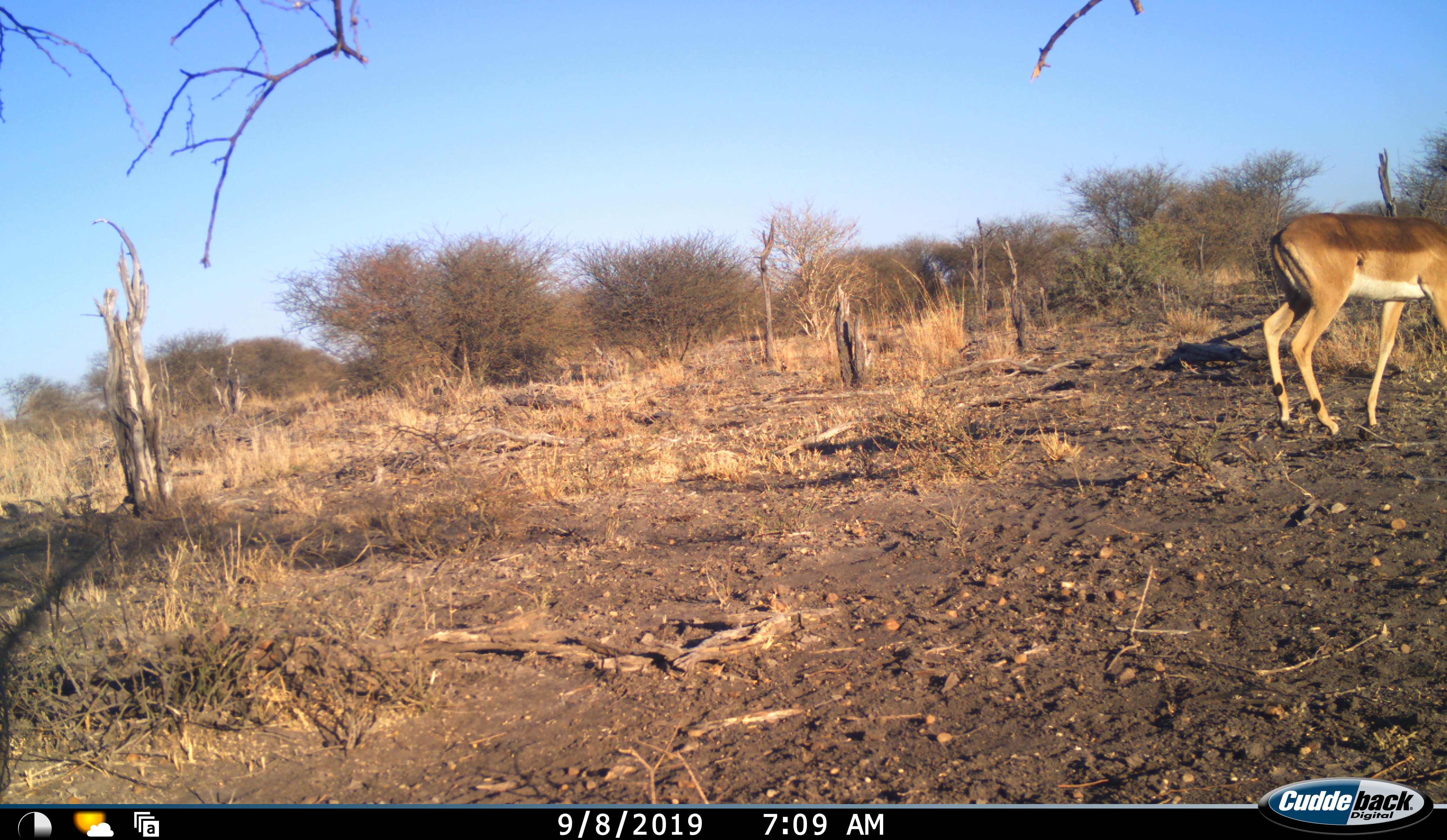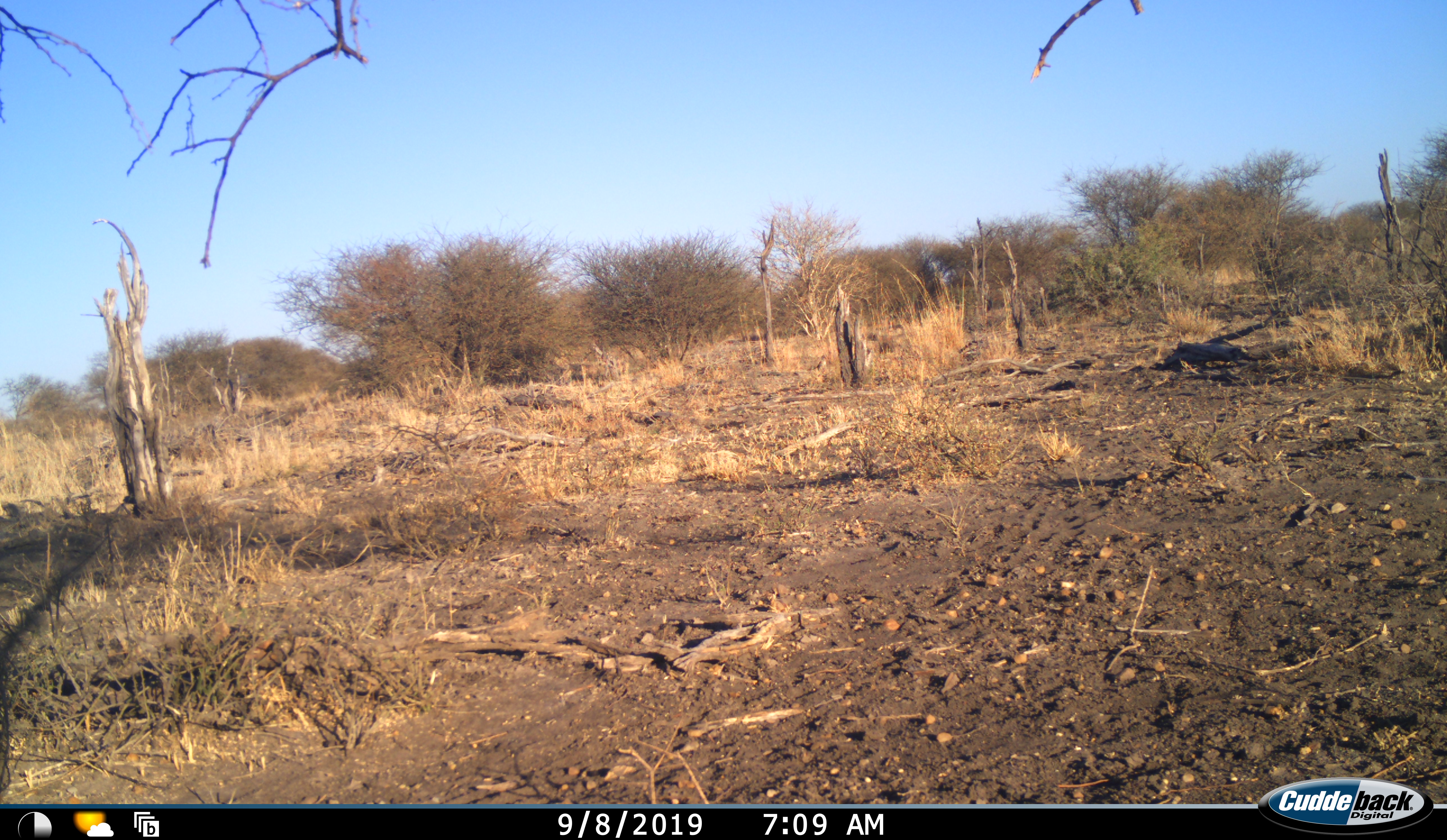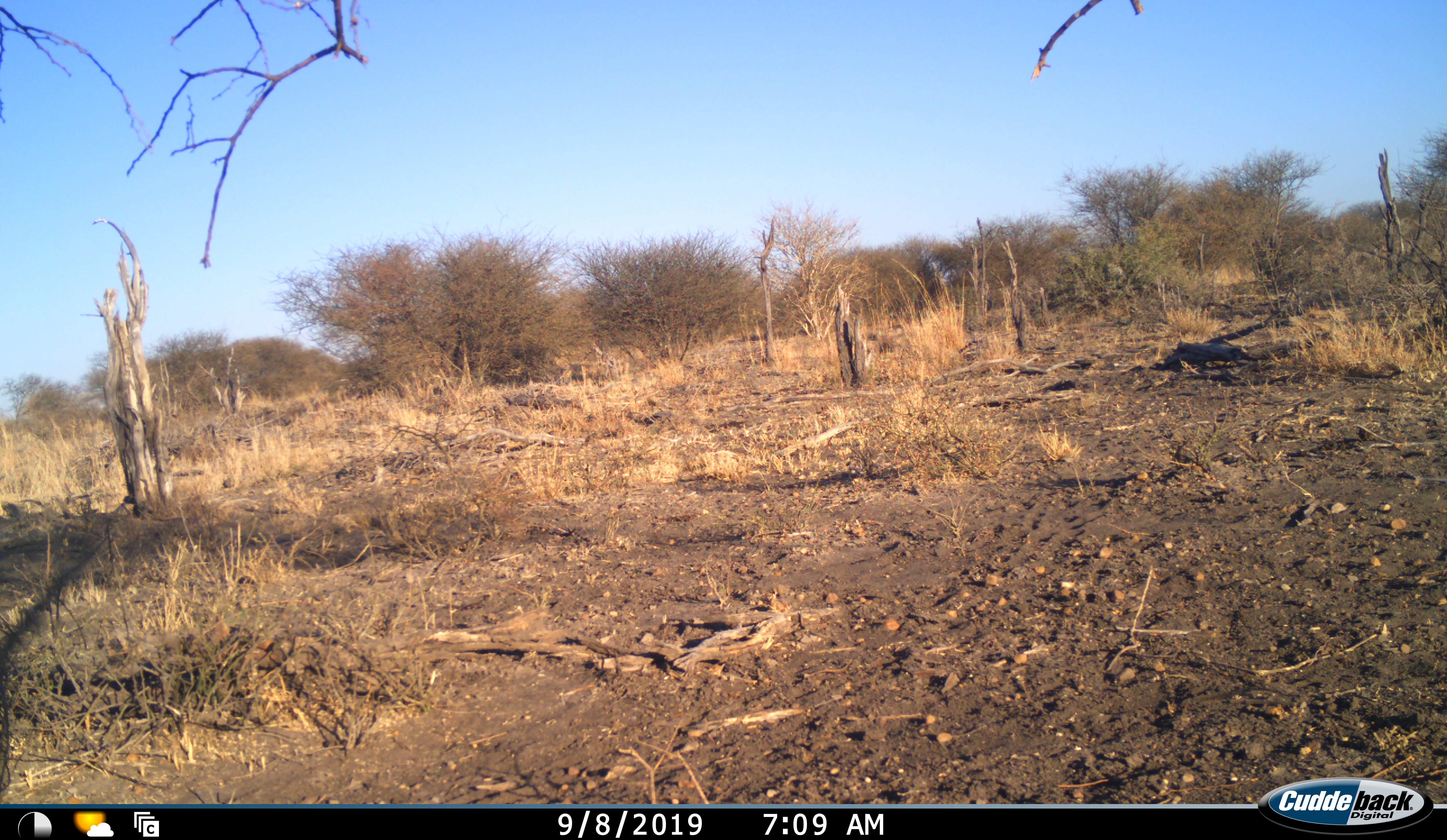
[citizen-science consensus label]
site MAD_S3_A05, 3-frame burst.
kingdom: Animalia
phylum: Chordata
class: Mammalia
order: Artiodactyla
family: Bovidae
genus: Aepyceros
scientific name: Aepyceros melampus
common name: impala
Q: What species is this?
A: Impala (Aepyceros melampus).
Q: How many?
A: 1.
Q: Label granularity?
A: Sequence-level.